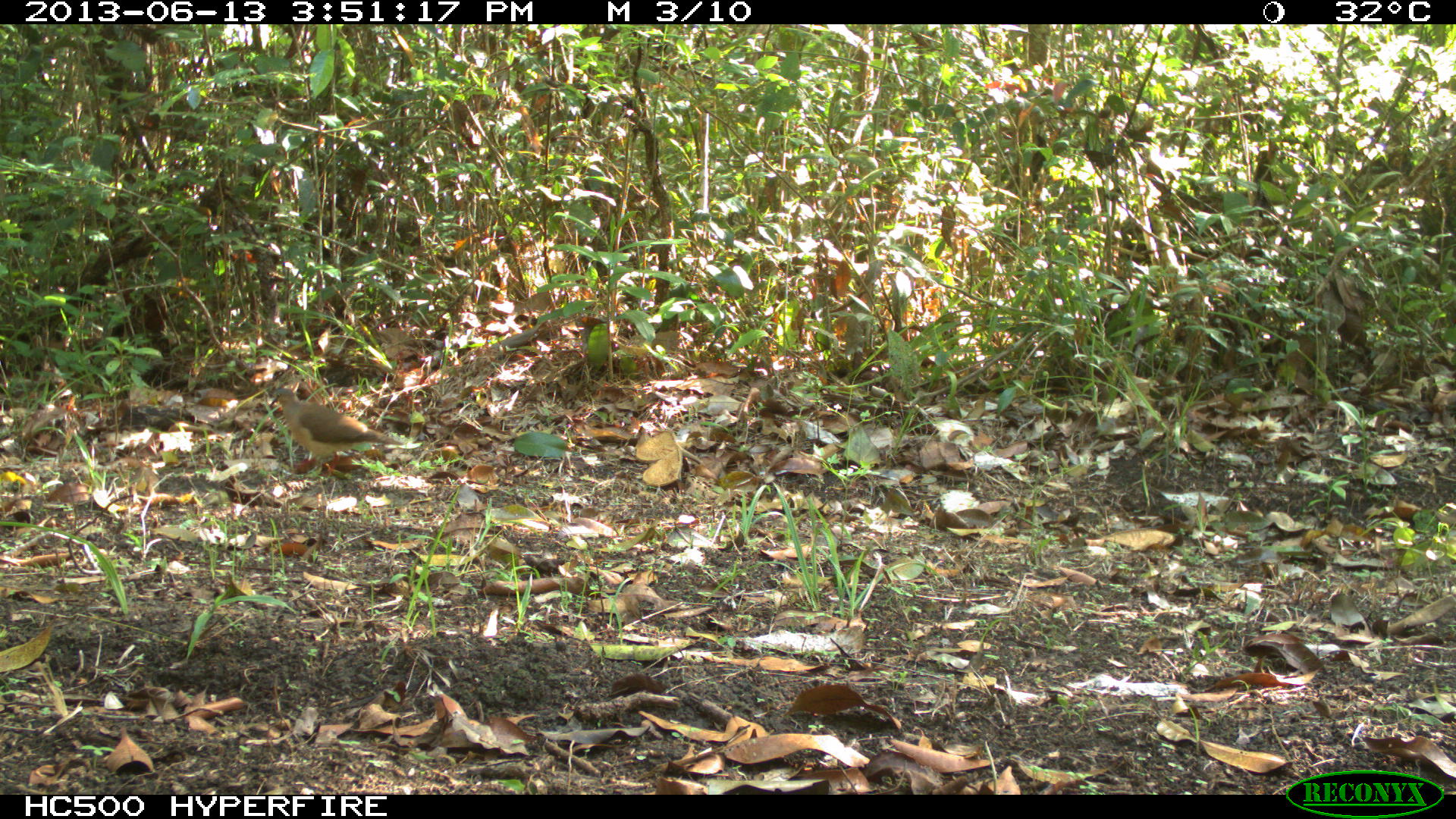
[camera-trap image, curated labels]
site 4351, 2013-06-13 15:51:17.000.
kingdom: Animalia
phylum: Chordata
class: Aves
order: Columbiformes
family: Columbidae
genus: Leptotila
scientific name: Leptotila plumbeiceps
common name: gray-headed dove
Leptotila plumbeiceps (gray-headed dove), count 1.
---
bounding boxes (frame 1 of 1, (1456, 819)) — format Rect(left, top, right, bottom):
leptotila plumbeiceps: Rect(268, 387, 403, 480)